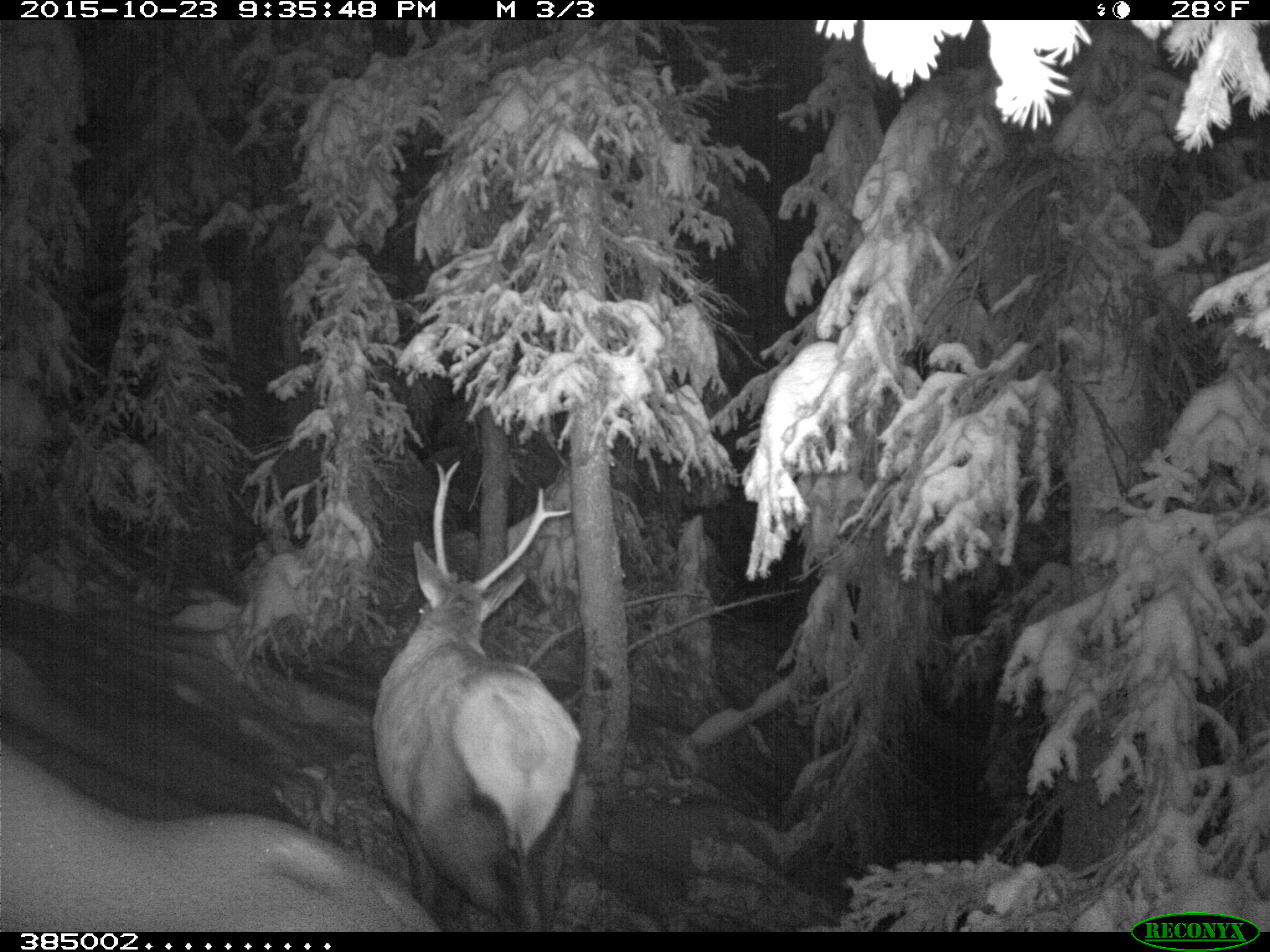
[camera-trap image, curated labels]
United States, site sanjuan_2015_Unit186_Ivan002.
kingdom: Animalia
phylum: Chordata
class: Mammalia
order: Artiodactyla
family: Cervidae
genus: Cervus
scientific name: Cervus elaphus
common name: red deer